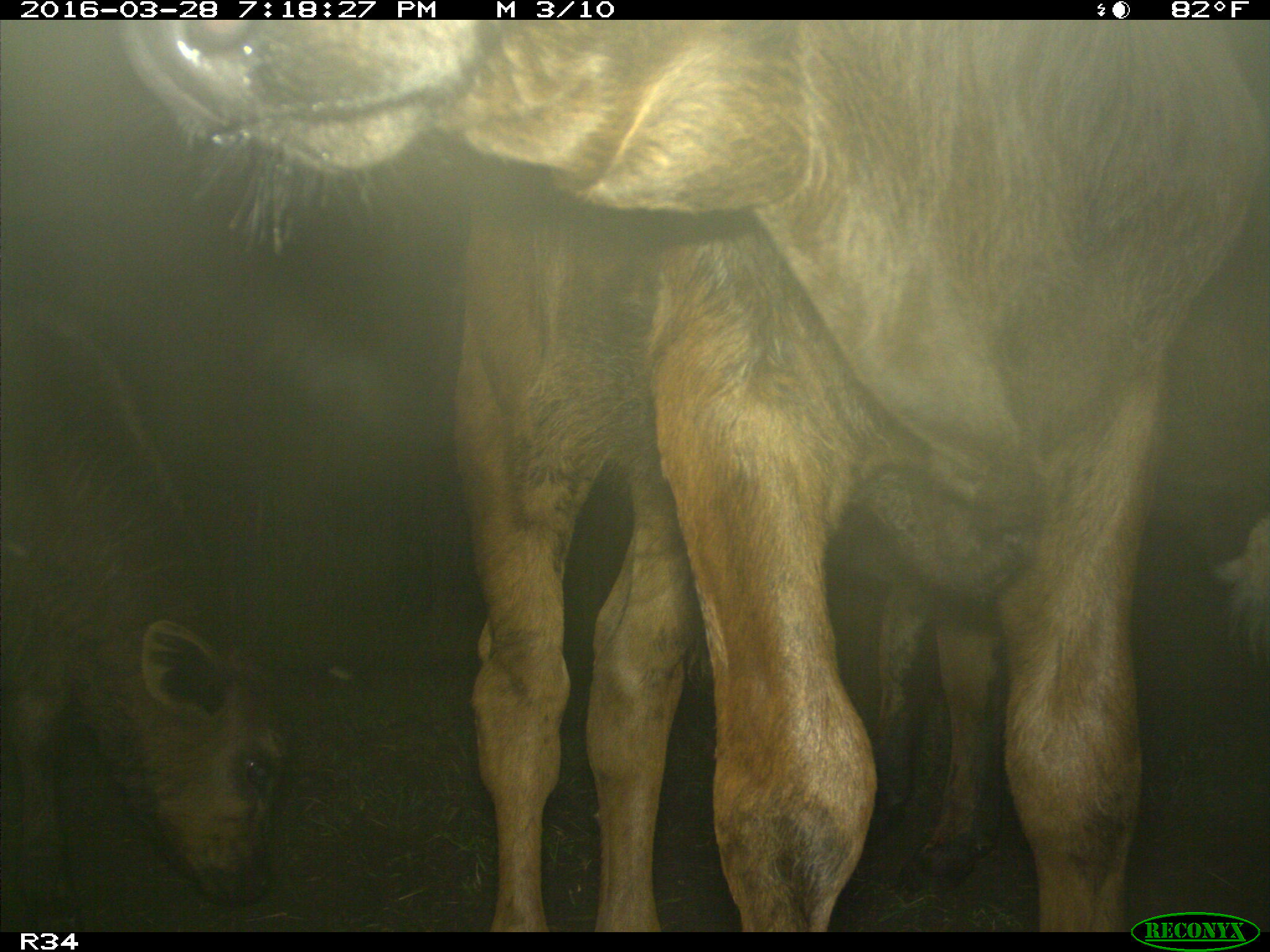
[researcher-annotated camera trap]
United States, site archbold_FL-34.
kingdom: Animalia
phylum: Chordata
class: Mammalia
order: Artiodactyla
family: Bovidae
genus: Bos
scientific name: Bos taurus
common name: domestic cow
Bos taurus (domestic cow).